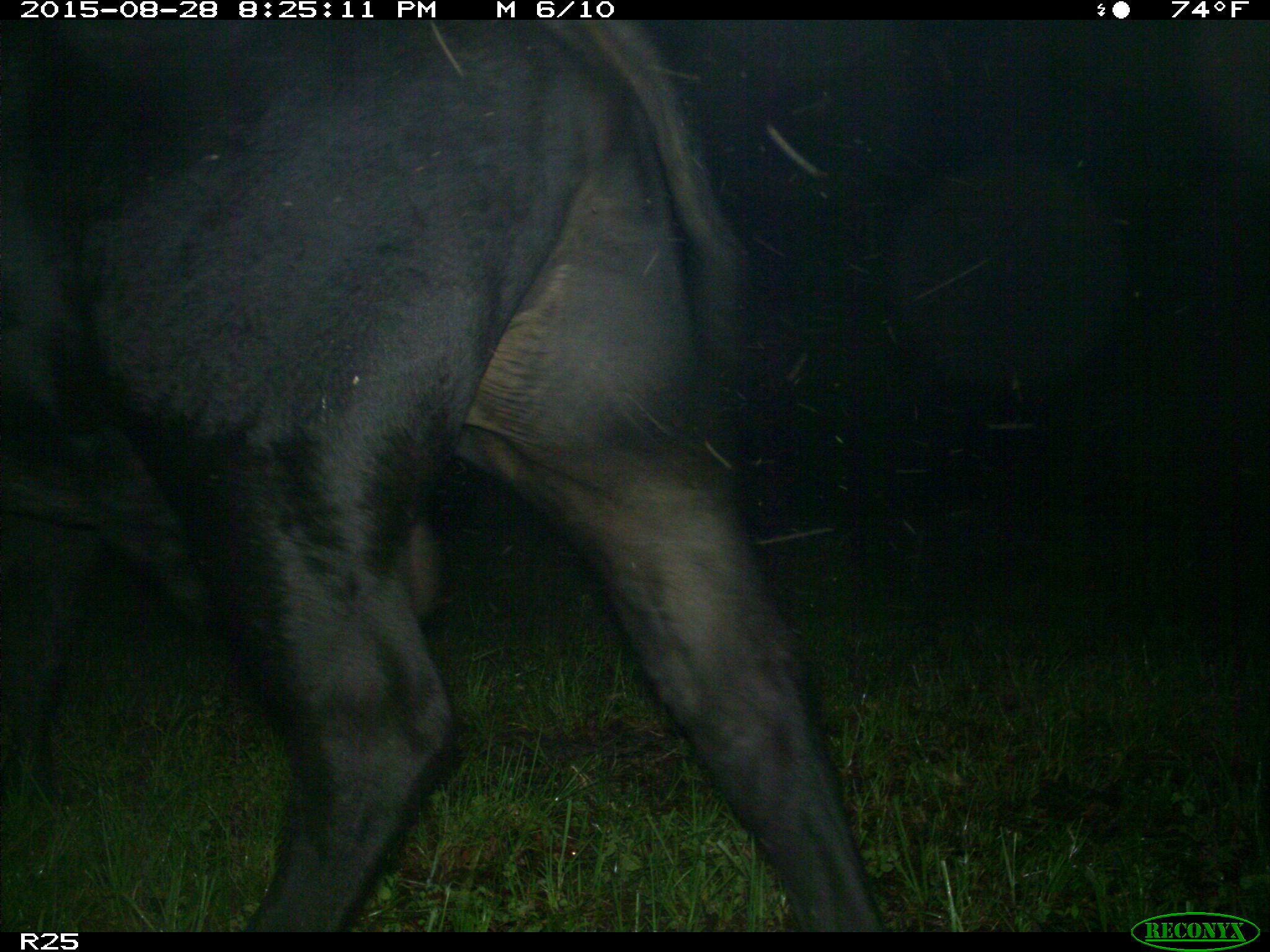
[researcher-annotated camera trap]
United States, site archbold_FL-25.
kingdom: Animalia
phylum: Chordata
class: Mammalia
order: Artiodactyla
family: Bovidae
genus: Bos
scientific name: Bos taurus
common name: domestic cow